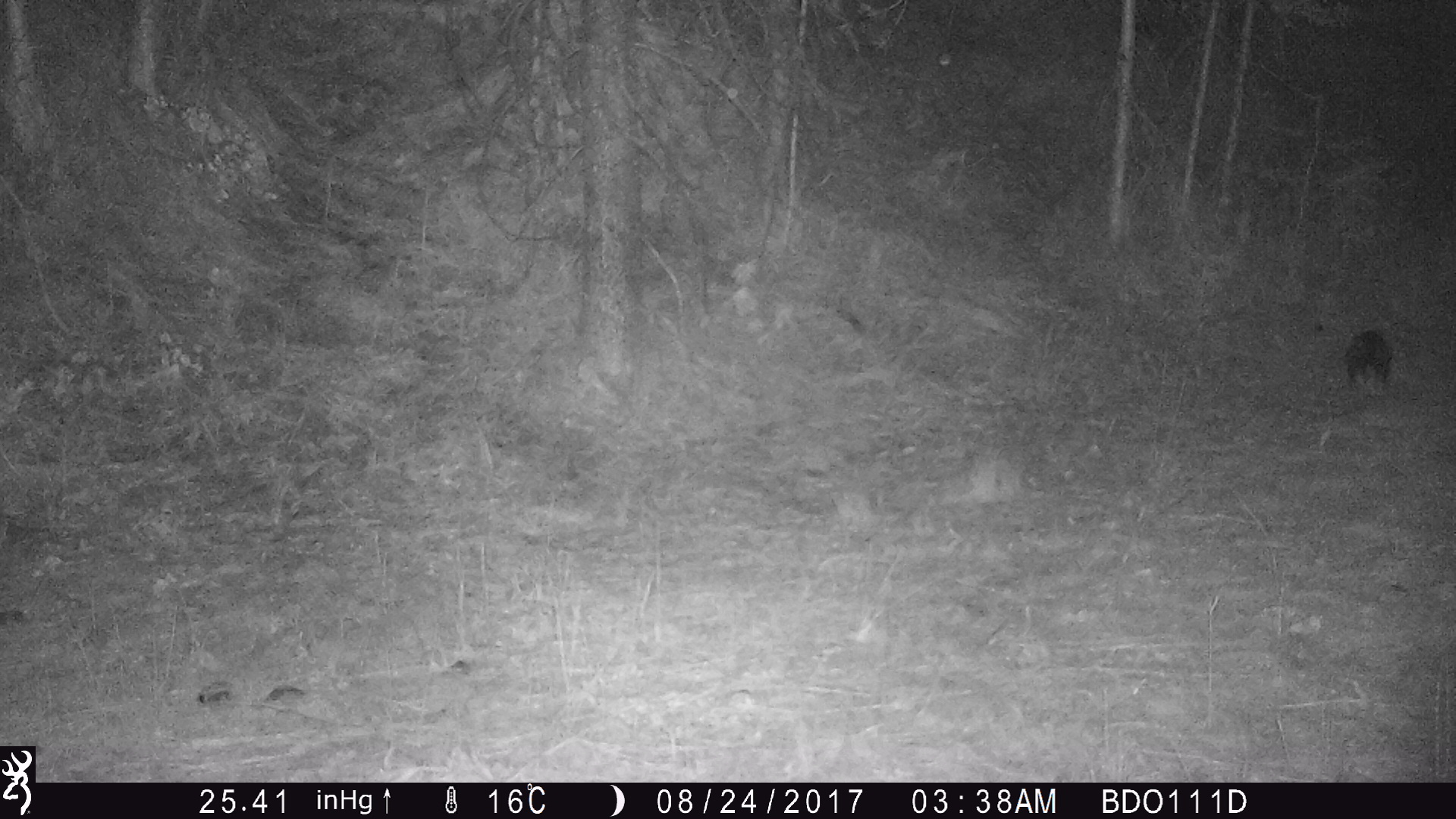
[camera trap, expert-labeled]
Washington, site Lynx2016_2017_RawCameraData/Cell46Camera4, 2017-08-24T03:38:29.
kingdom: Animalia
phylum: Chordata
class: Mammalia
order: Lagomorpha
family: Leporidae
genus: Lepus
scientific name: Lepus americanus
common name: snowshoe hare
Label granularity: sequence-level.